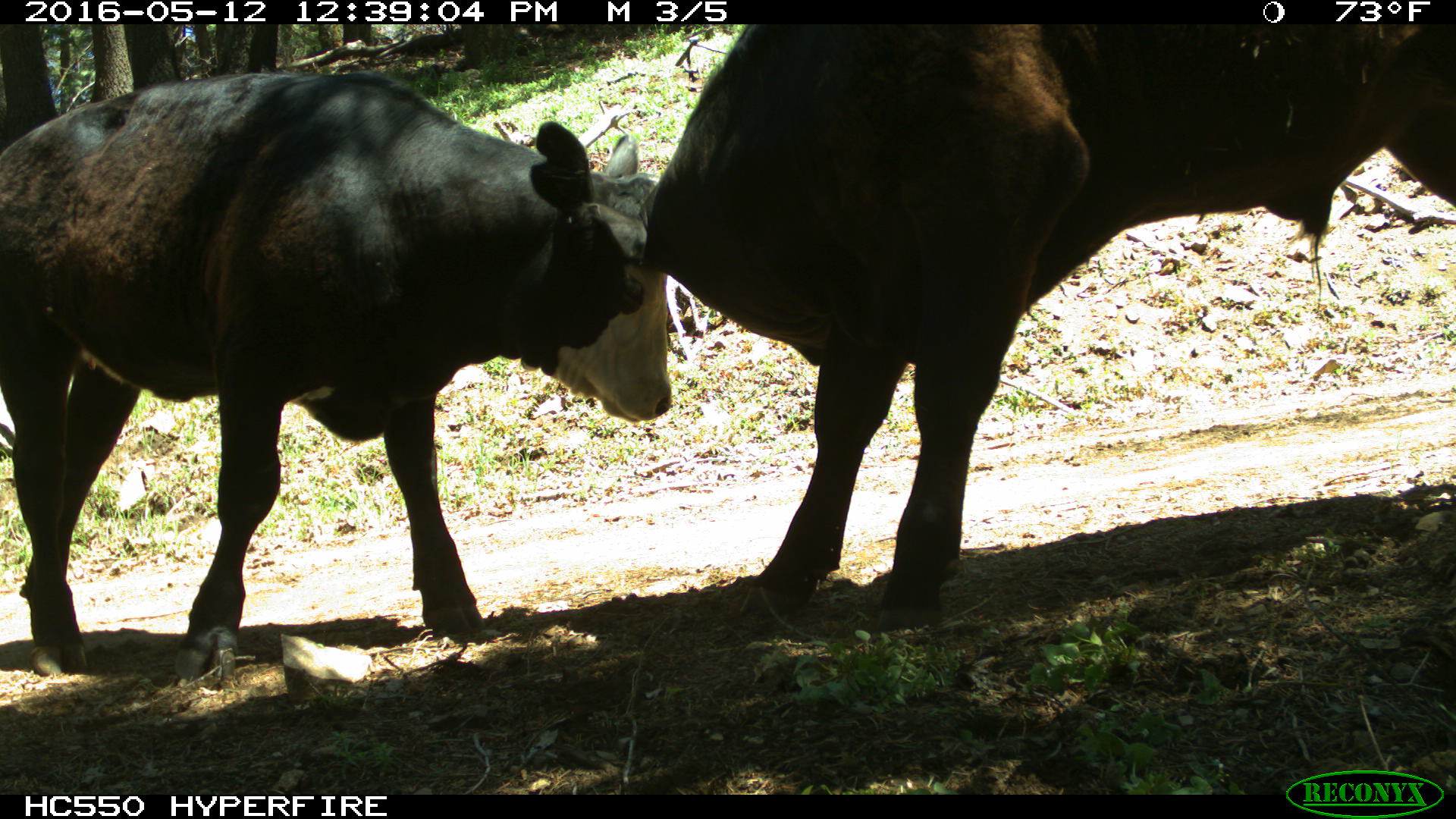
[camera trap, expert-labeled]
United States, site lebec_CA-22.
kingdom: Animalia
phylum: Chordata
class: Mammalia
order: Artiodactyla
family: Bovidae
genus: Bos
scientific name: Bos taurus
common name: domestic cow